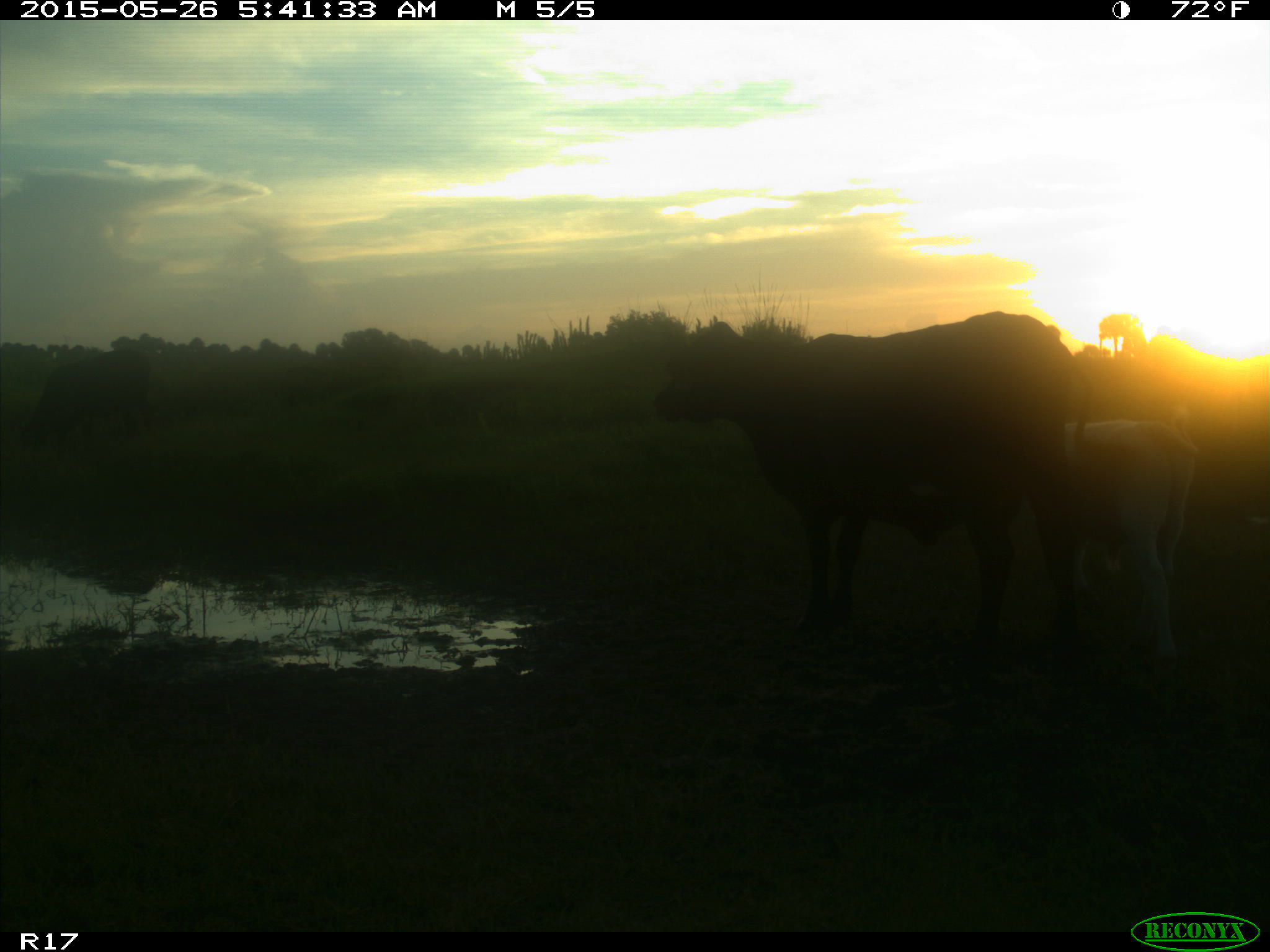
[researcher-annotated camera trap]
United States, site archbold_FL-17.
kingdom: Animalia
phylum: Chordata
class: Mammalia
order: Artiodactyla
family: Bovidae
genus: Bos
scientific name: Bos taurus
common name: domestic cow